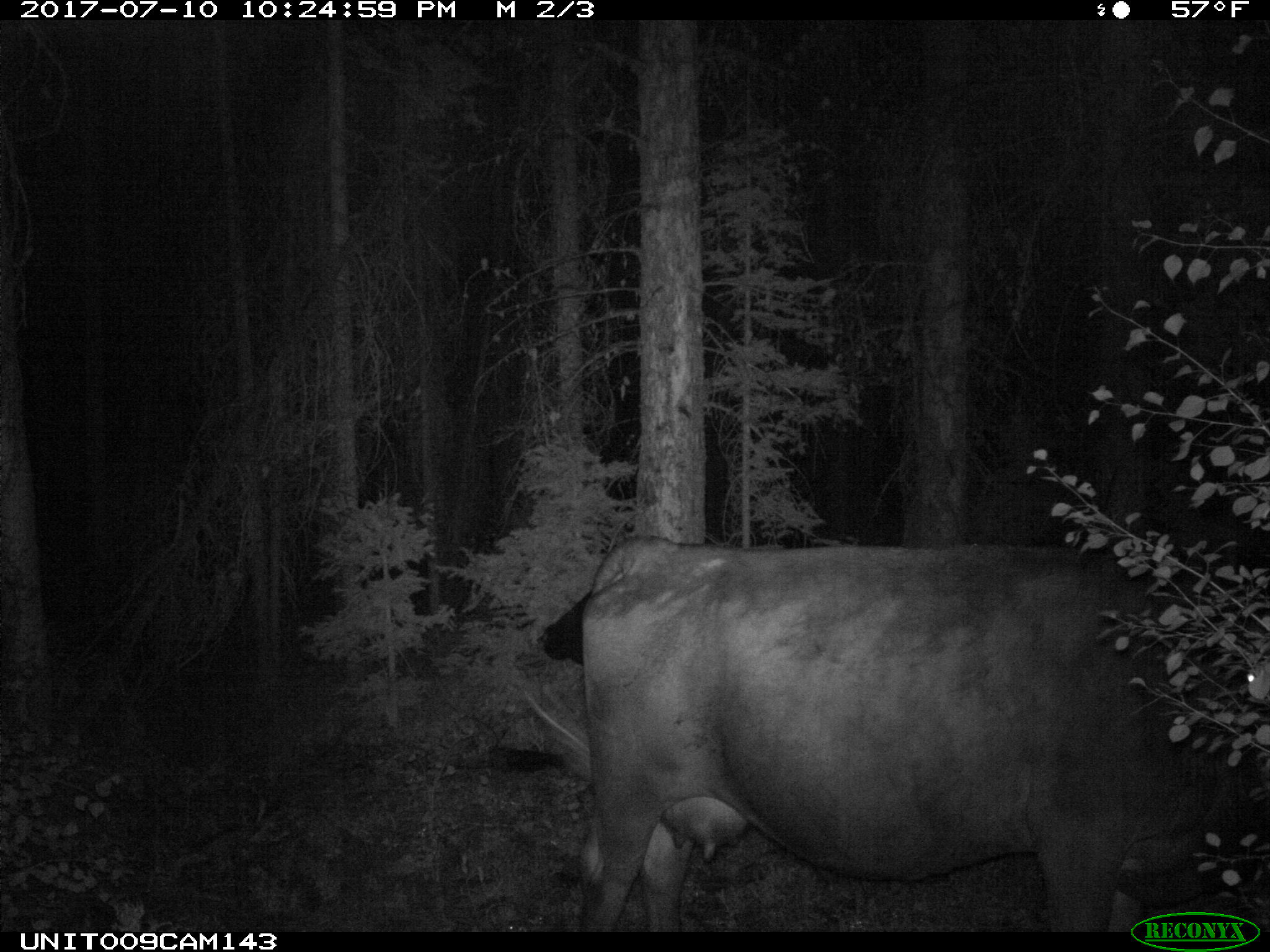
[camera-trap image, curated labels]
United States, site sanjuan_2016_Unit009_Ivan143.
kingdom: Animalia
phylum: Chordata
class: Mammalia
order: Artiodactyla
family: Bovidae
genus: Bos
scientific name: Bos taurus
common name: domestic cow